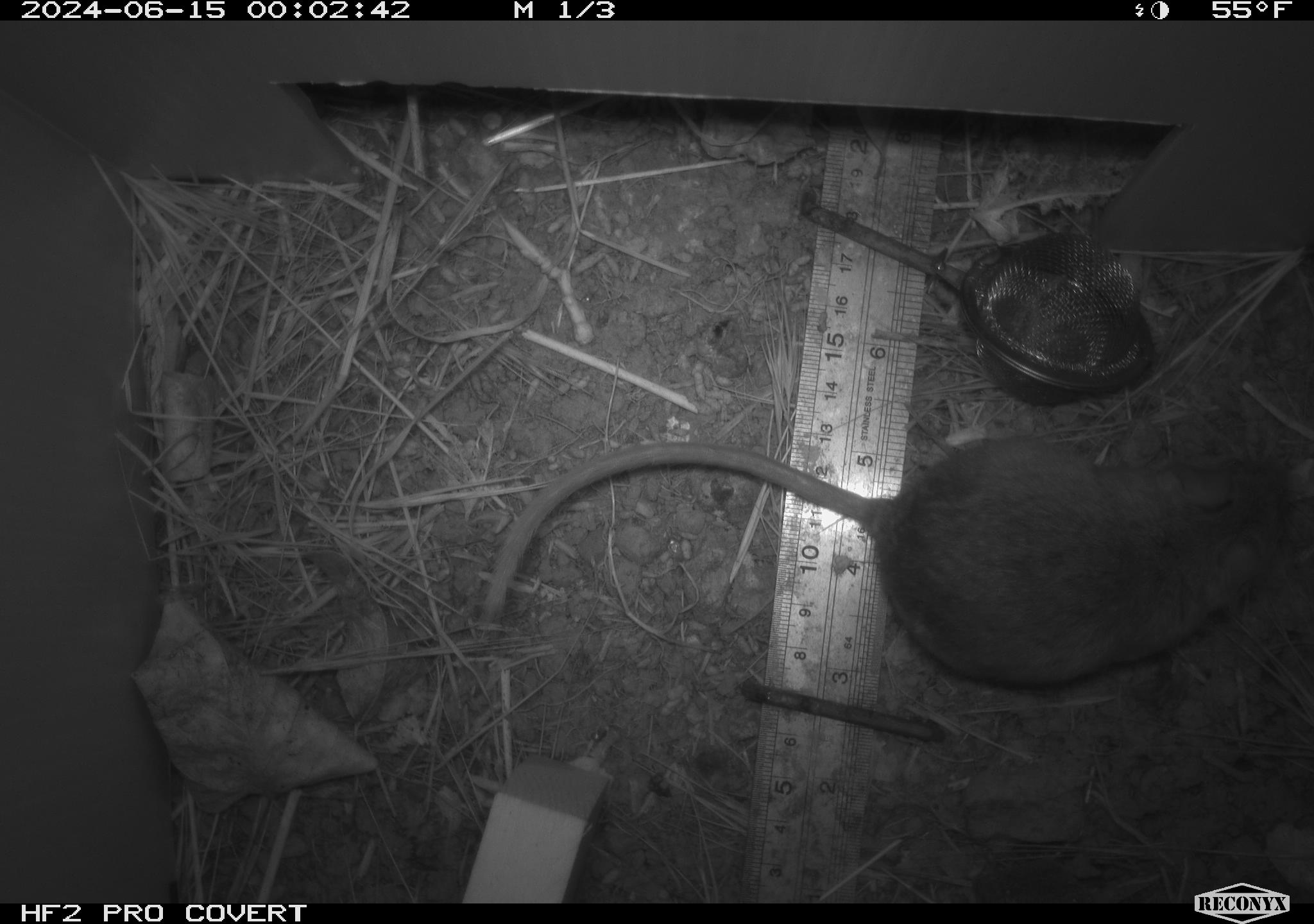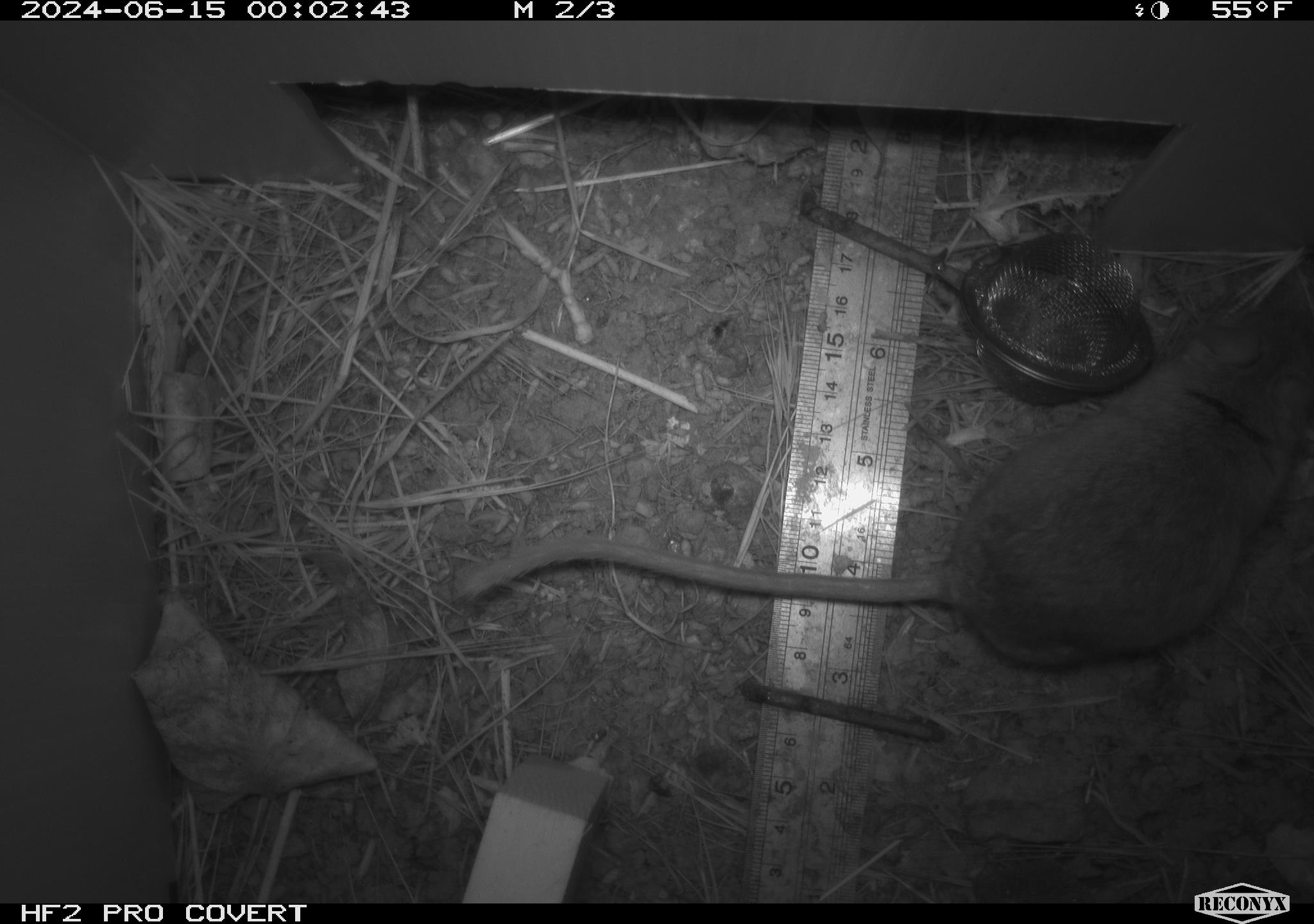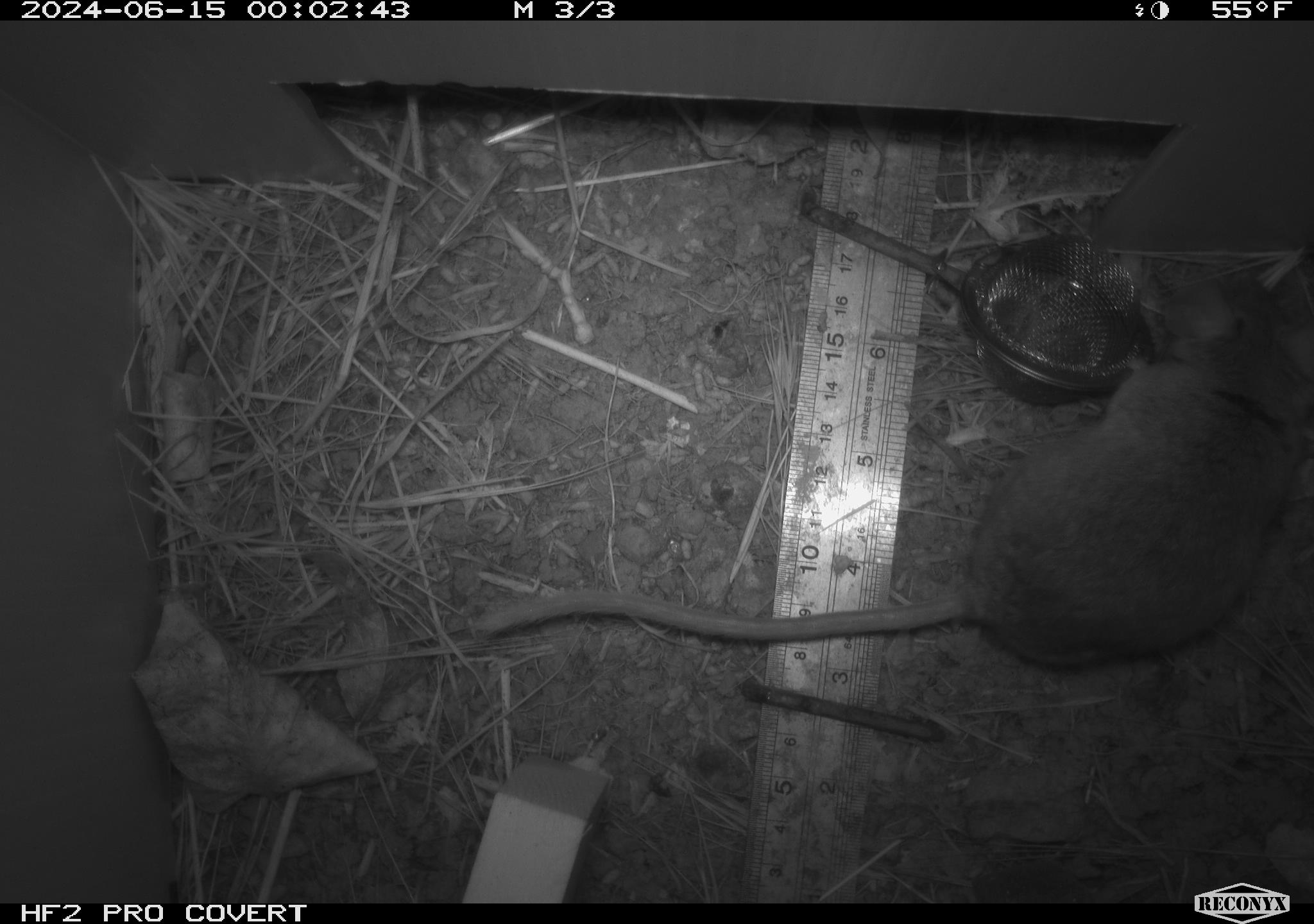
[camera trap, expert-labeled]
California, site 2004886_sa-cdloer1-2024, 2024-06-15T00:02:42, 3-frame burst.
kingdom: Animalia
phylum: Chordata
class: Mammalia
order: Rodentia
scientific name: Rodentia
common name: mouse species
Mouse species (Rodentia).